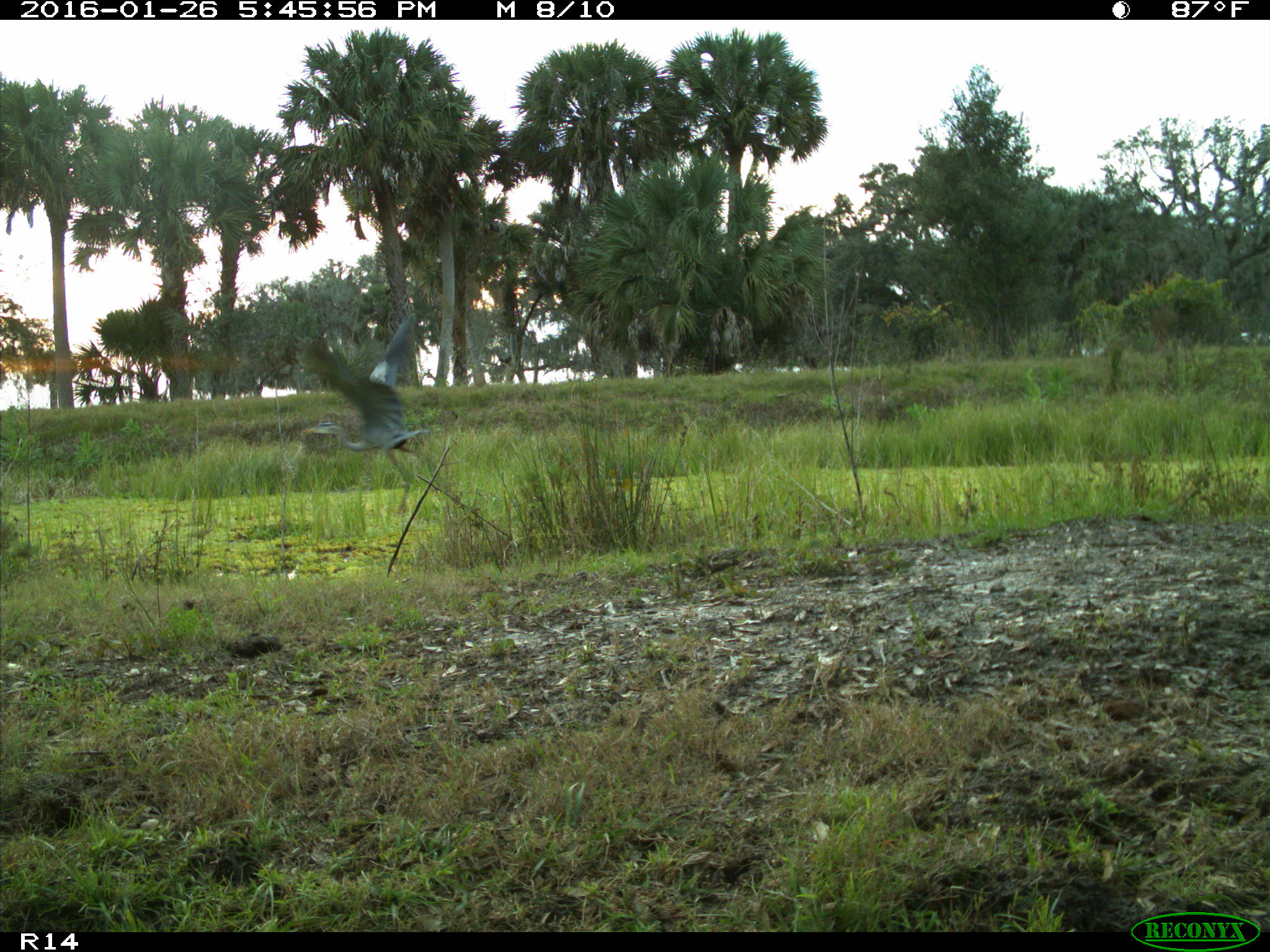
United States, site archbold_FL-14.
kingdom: Animalia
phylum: Chordata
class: Aves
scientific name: Aves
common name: birds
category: unidentified bird